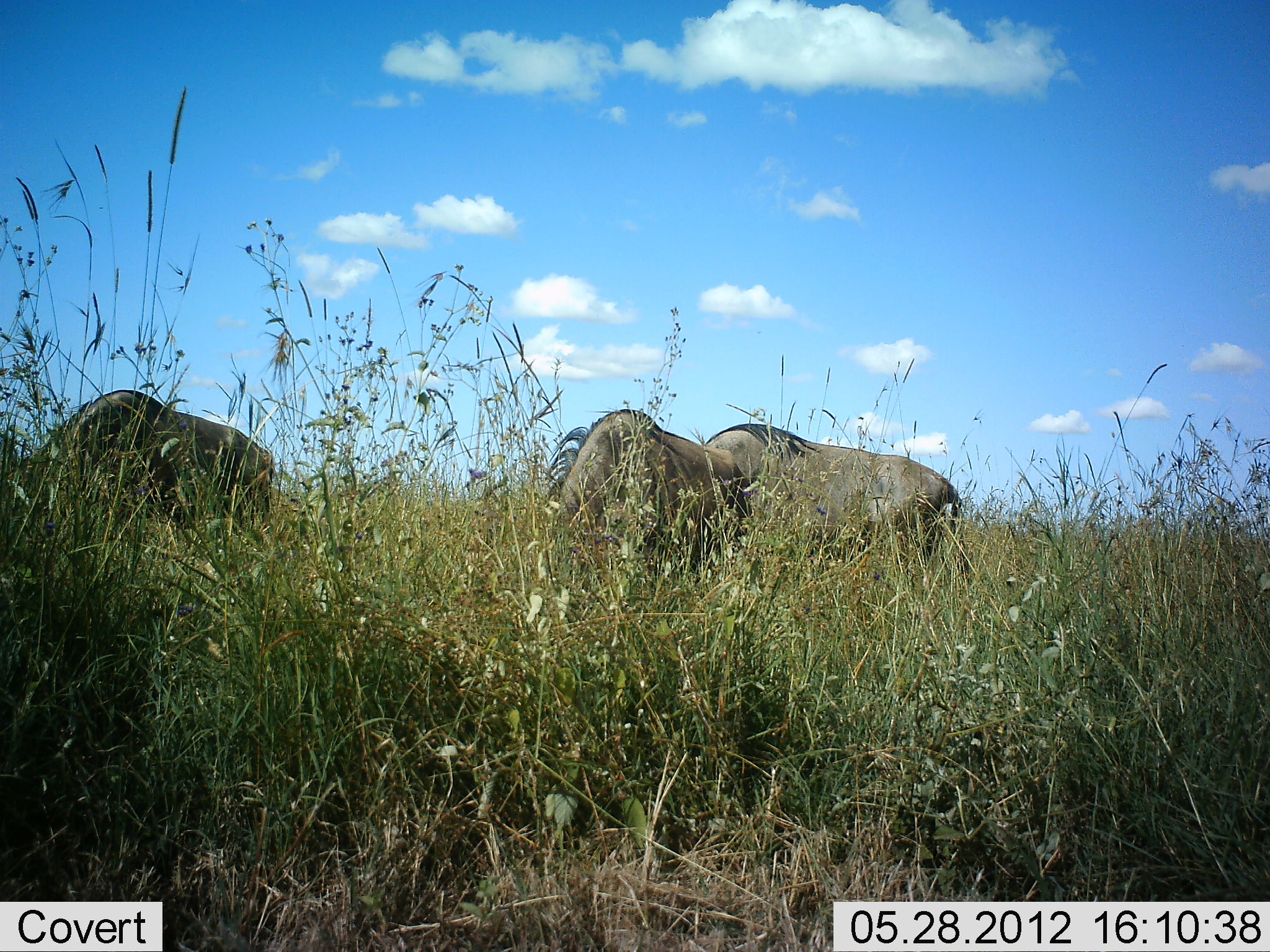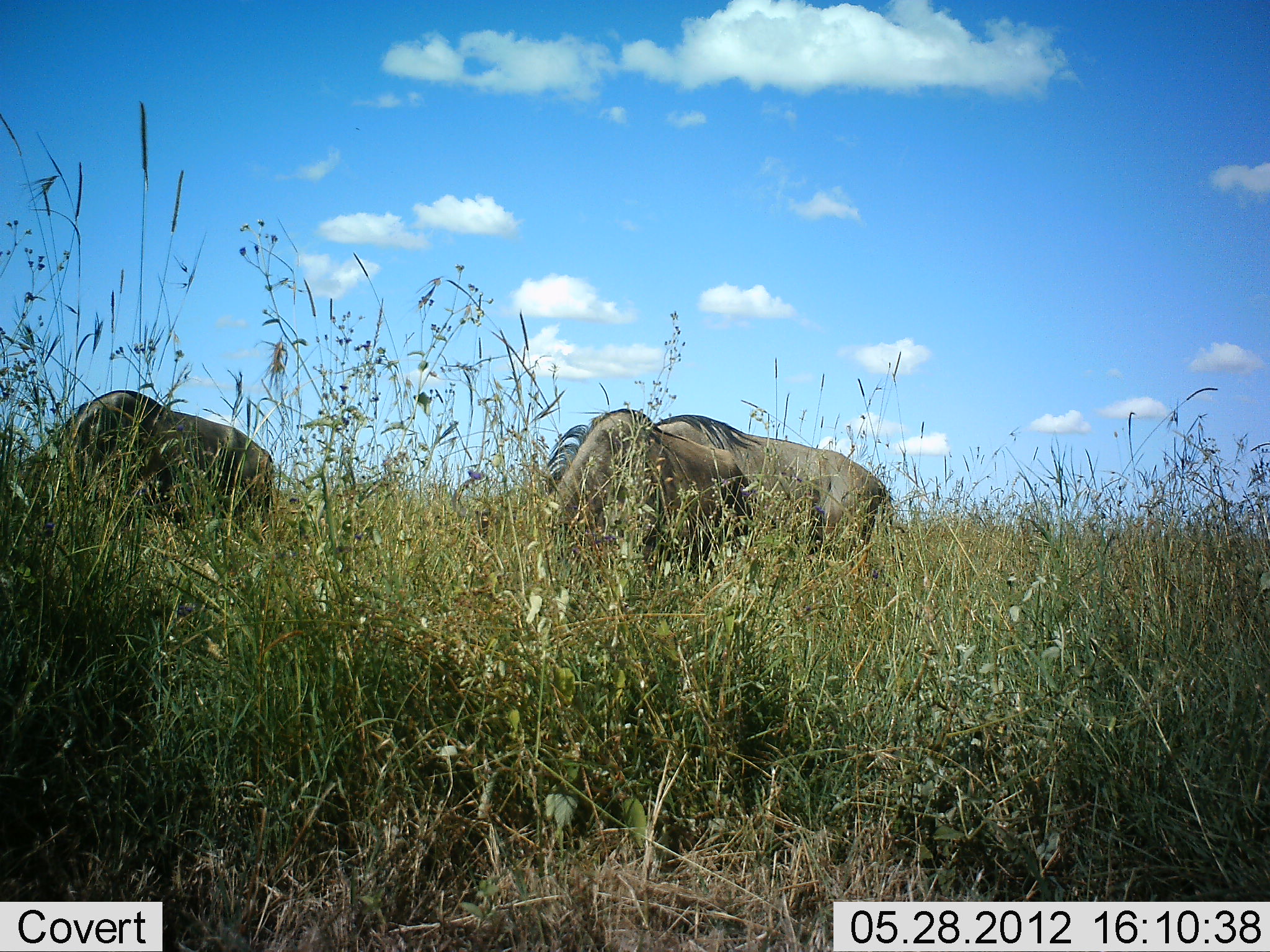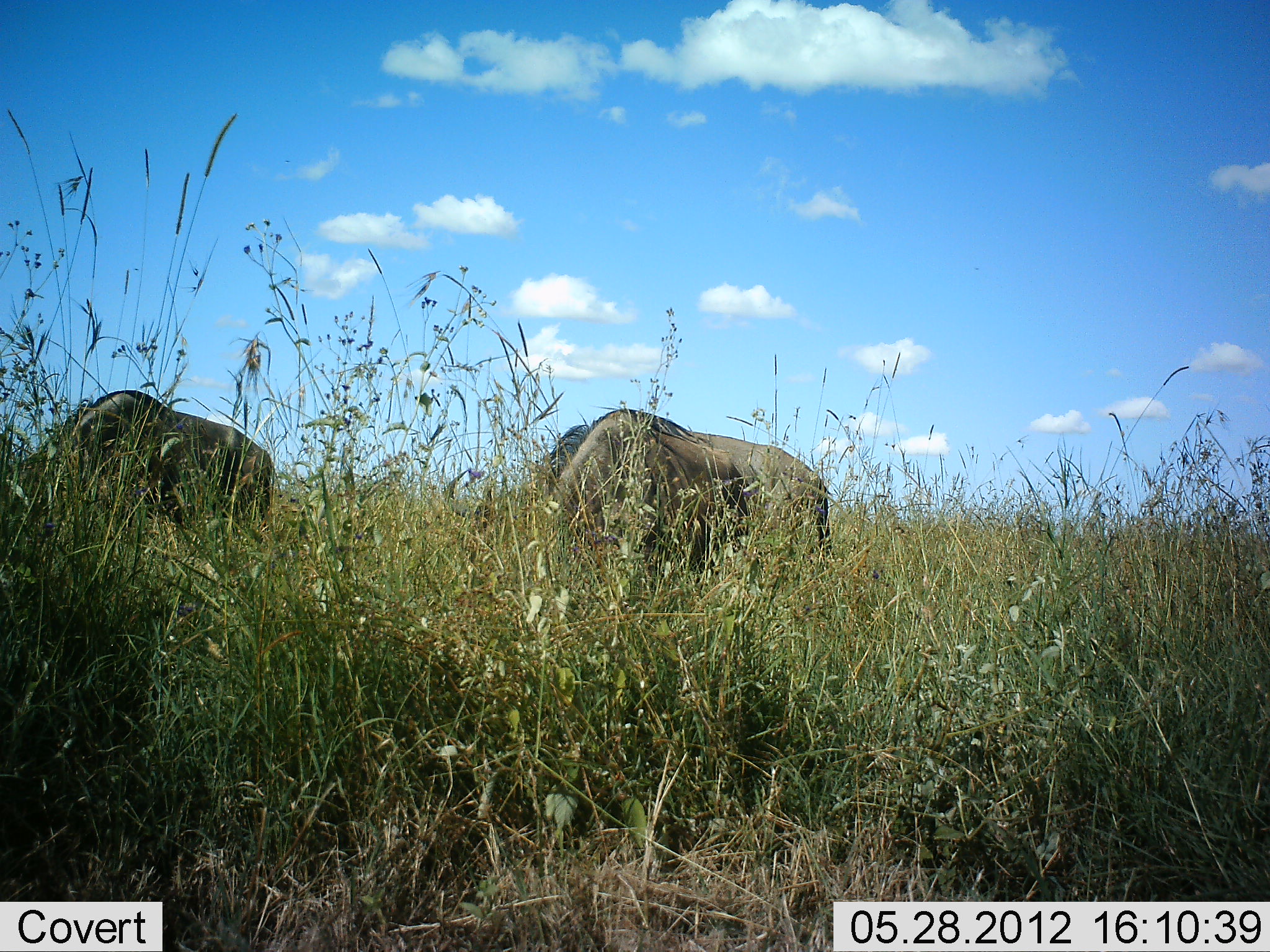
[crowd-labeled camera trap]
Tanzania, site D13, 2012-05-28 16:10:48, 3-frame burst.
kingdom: Animalia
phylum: Chordata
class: Mammalia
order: Artiodactyla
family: Bovidae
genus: Connochaetes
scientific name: Connochaetes taurinus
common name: blue wildebeest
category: wildebeest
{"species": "wildebeest (blue wildebeest) (Connochaetes taurinus)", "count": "3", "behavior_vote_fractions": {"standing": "50%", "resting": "0%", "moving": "30%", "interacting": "0%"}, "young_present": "0%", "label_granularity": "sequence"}